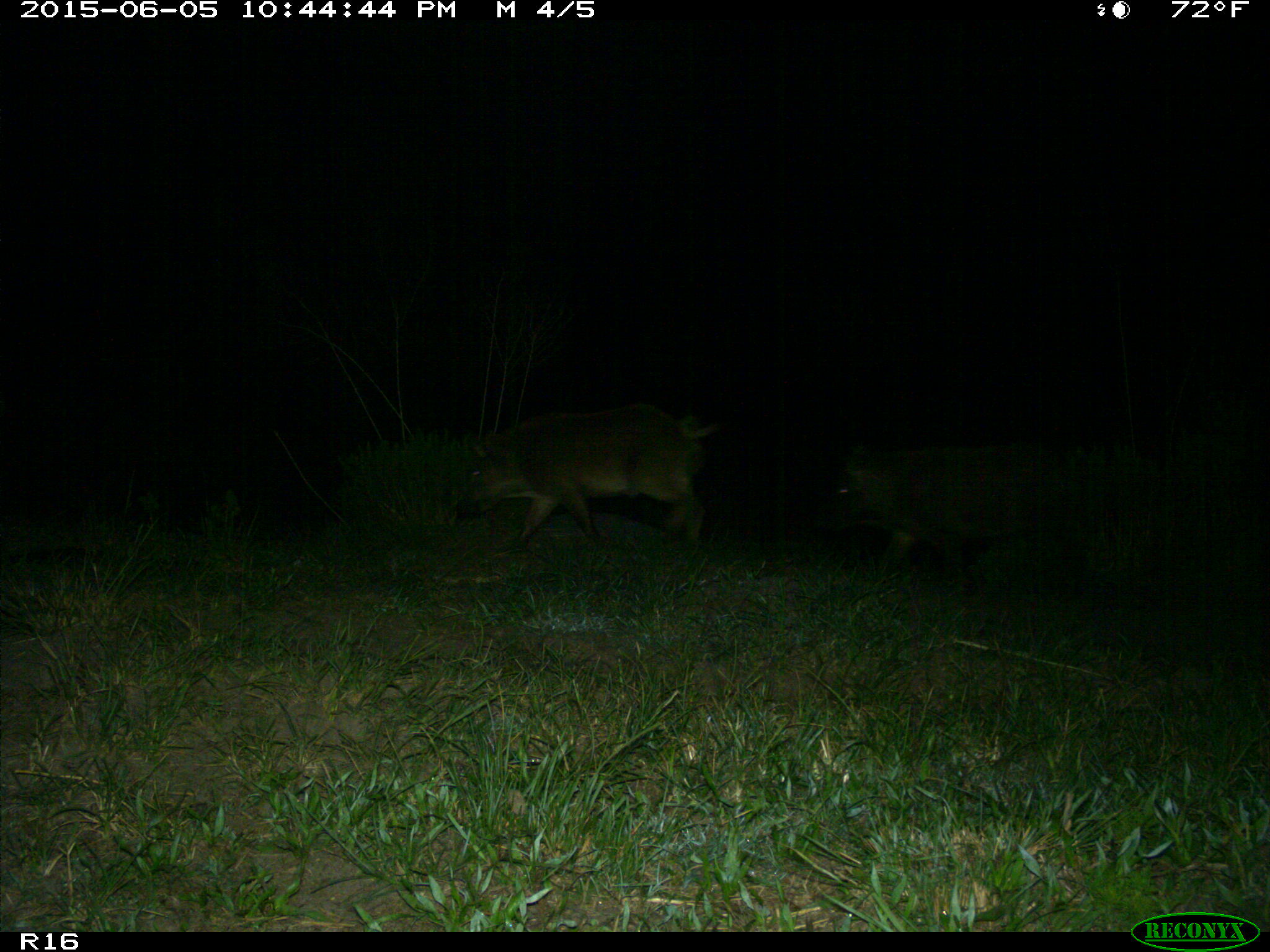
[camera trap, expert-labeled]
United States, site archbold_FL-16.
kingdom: Animalia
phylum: Chordata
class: Mammalia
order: Artiodactyla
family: Suidae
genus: Sus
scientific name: Sus scrofa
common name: wild boar